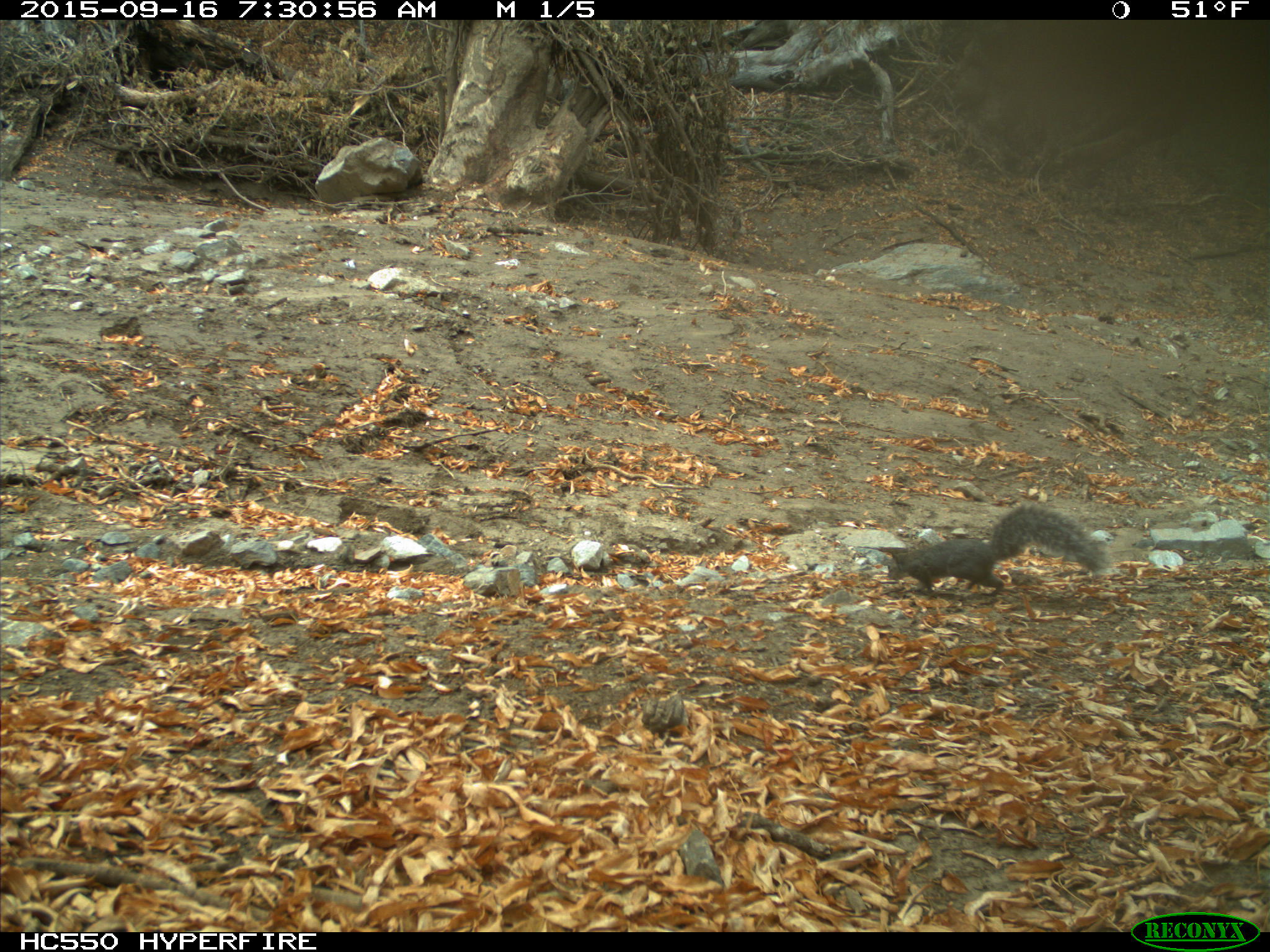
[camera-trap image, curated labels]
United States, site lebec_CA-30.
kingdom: Animalia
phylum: Chordata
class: Mammalia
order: Rodentia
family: Sciuridae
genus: Sciurus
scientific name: Sciurus carolinensis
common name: eastern gray squirrel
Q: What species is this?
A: Sciurus carolinensis (eastern gray squirrel).